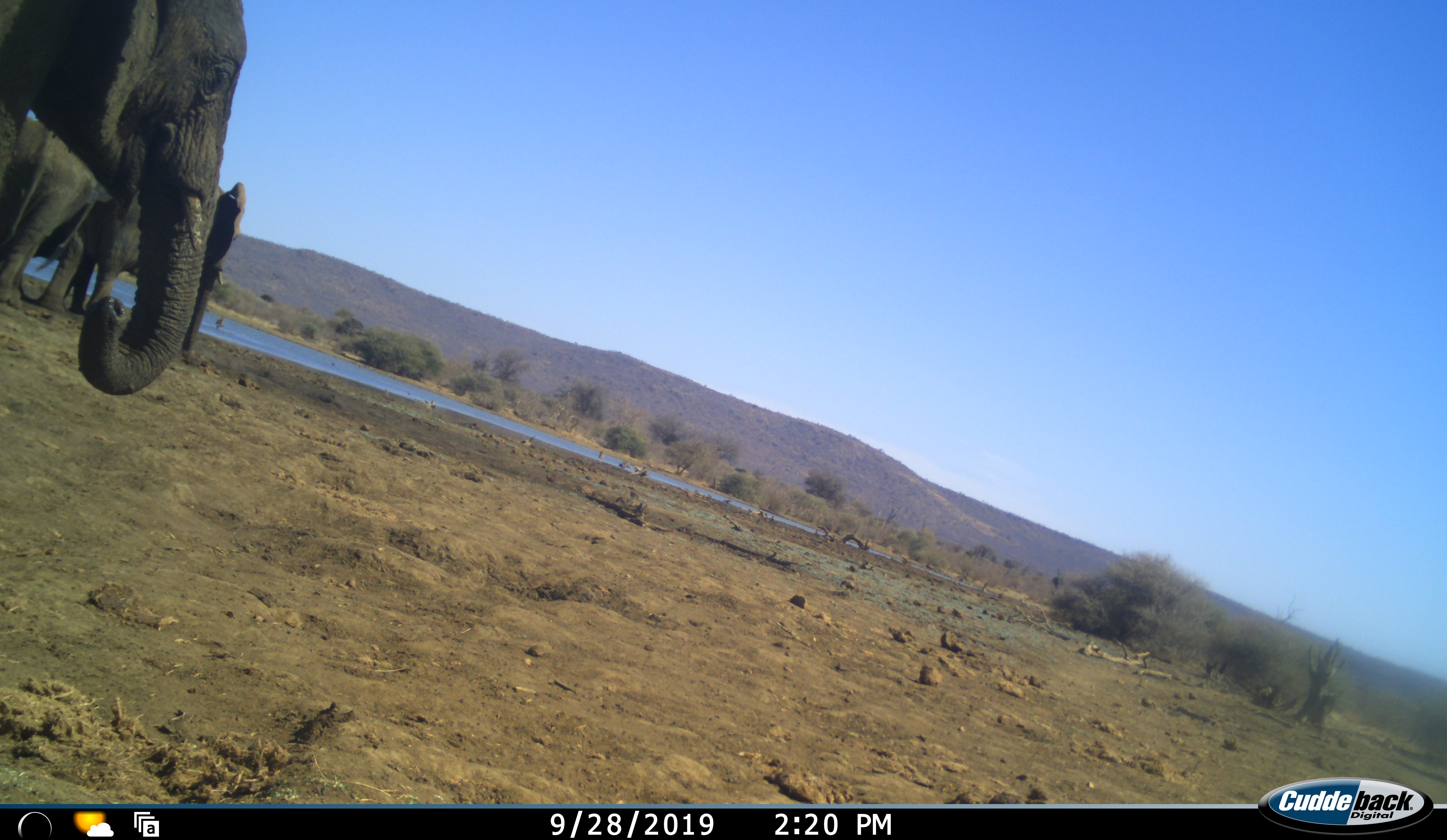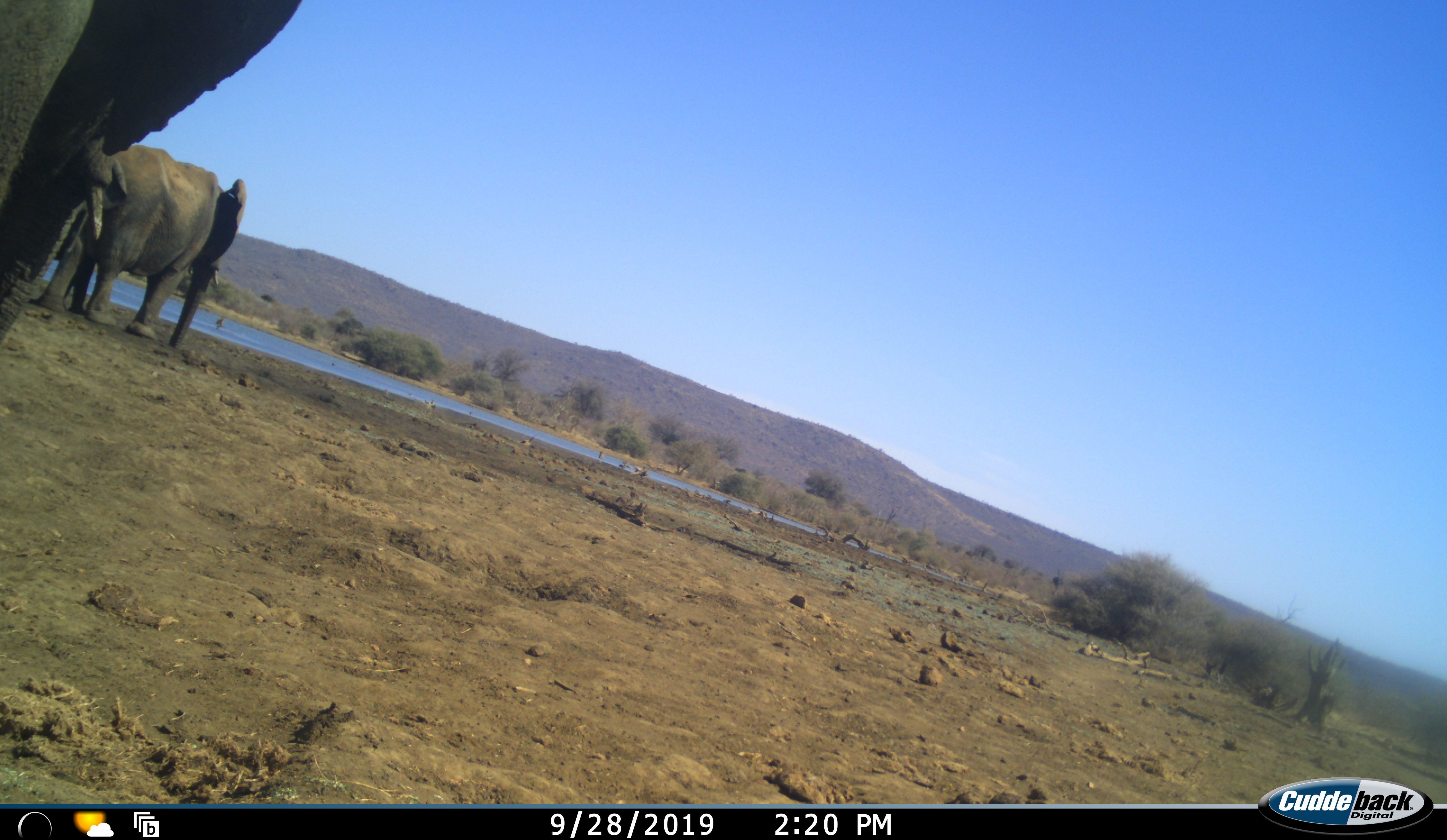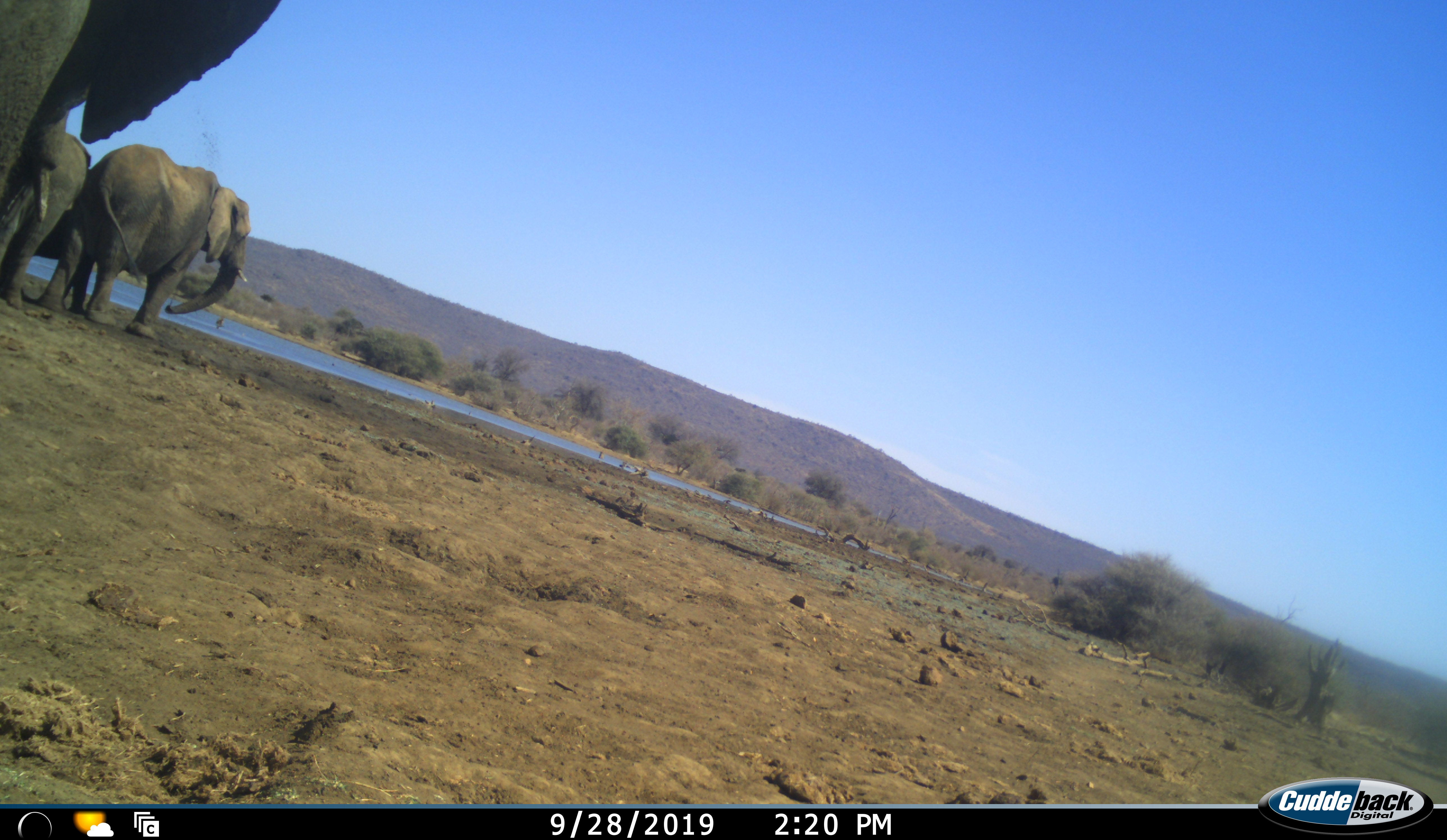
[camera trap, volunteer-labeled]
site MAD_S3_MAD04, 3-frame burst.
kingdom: Animalia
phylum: Chordata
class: Mammalia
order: Proboscidea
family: Elephantidae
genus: Loxodonta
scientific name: Loxodonta africana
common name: african bush elephant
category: elephant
Elephant (african bush elephant) (Loxodonta africana), count 3. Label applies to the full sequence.